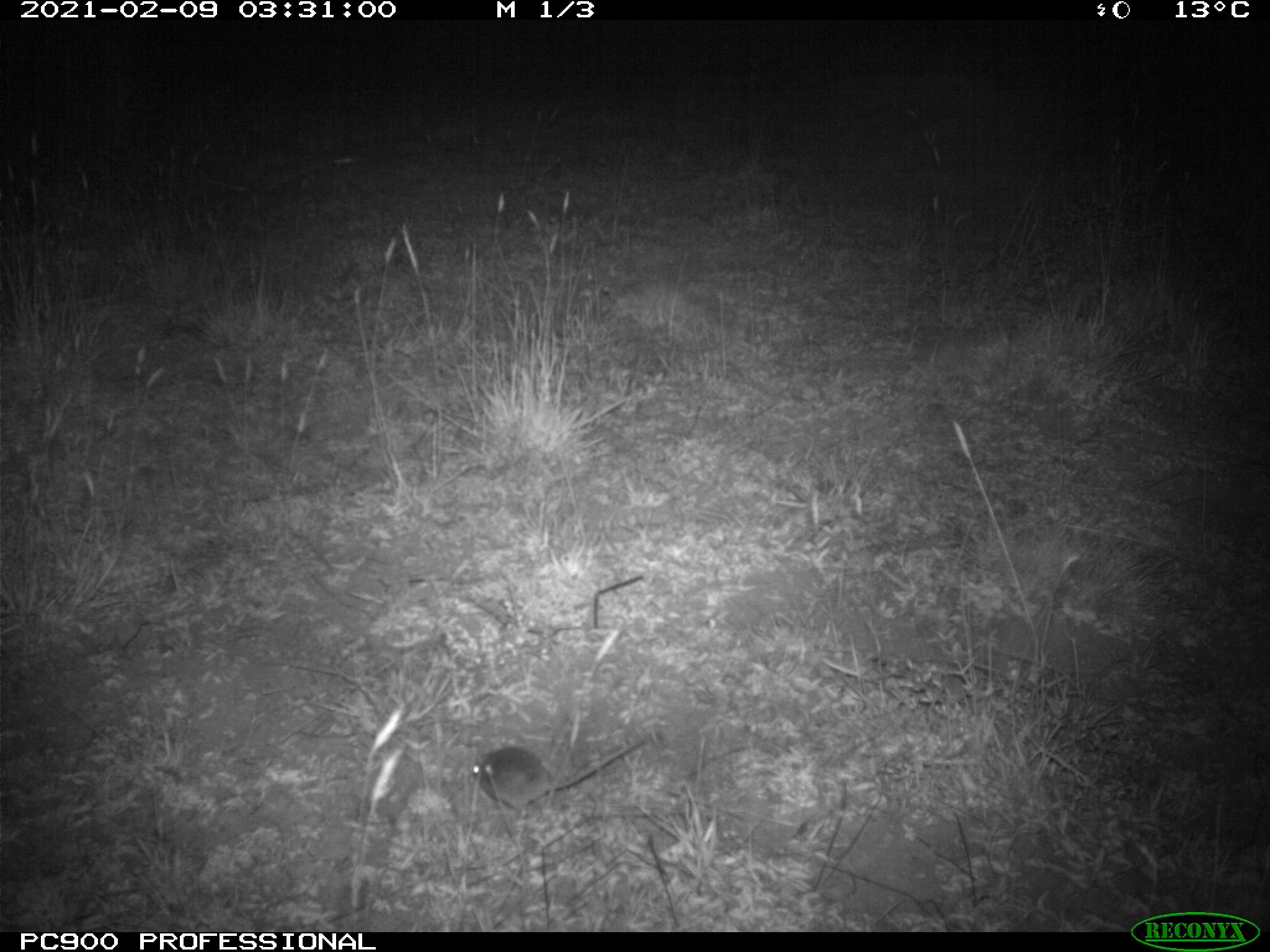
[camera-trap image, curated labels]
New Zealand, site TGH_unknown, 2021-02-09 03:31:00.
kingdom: Animalia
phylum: Chordata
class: Mammalia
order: Rodentia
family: Muridae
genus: Mus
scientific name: Mus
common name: mouse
Mouse (Mus).